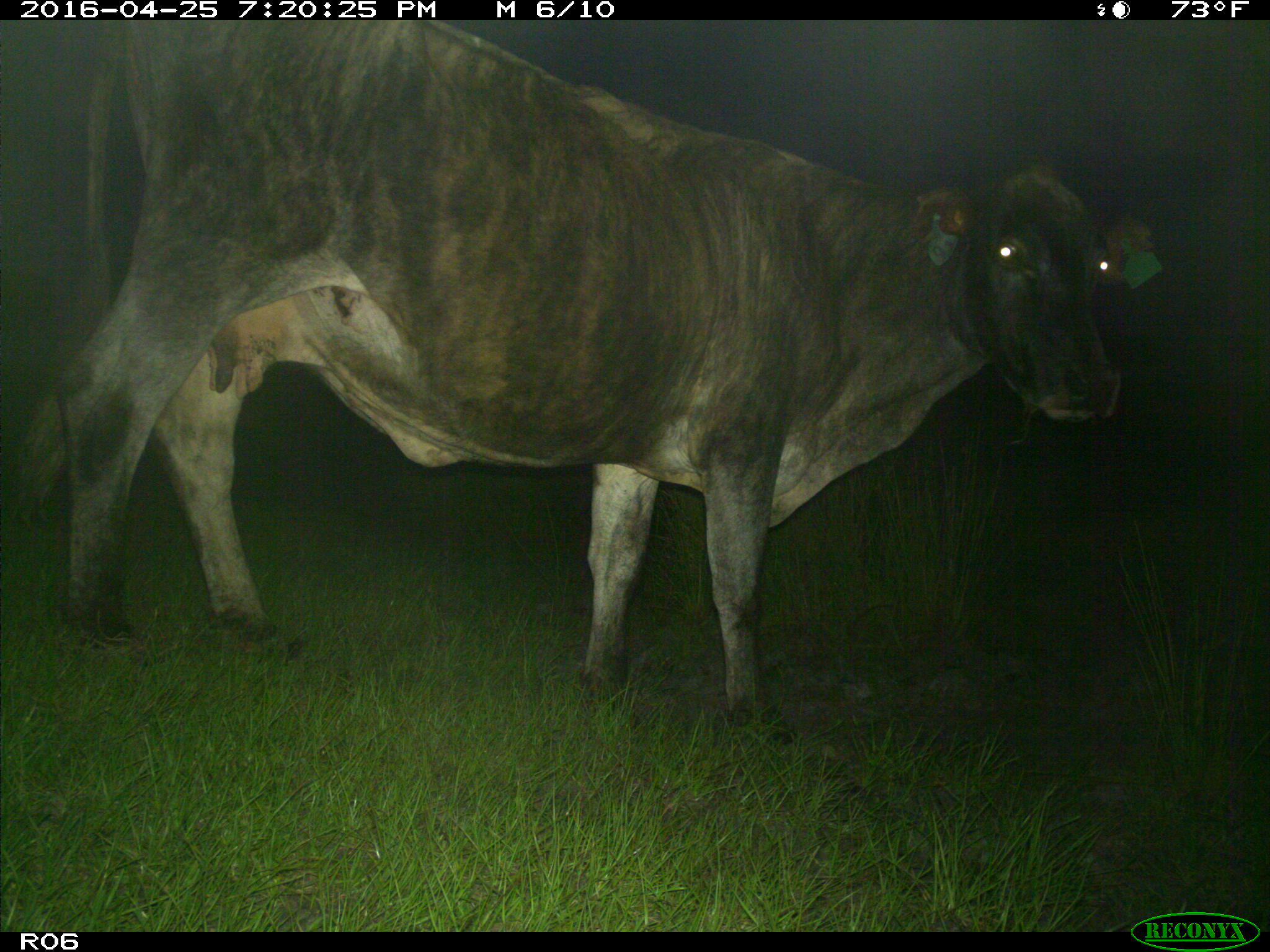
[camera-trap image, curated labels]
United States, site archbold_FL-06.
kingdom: Animalia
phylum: Chordata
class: Mammalia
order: Artiodactyla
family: Bovidae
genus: Bos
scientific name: Bos taurus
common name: domestic cow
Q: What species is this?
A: Bos taurus (domestic cow).